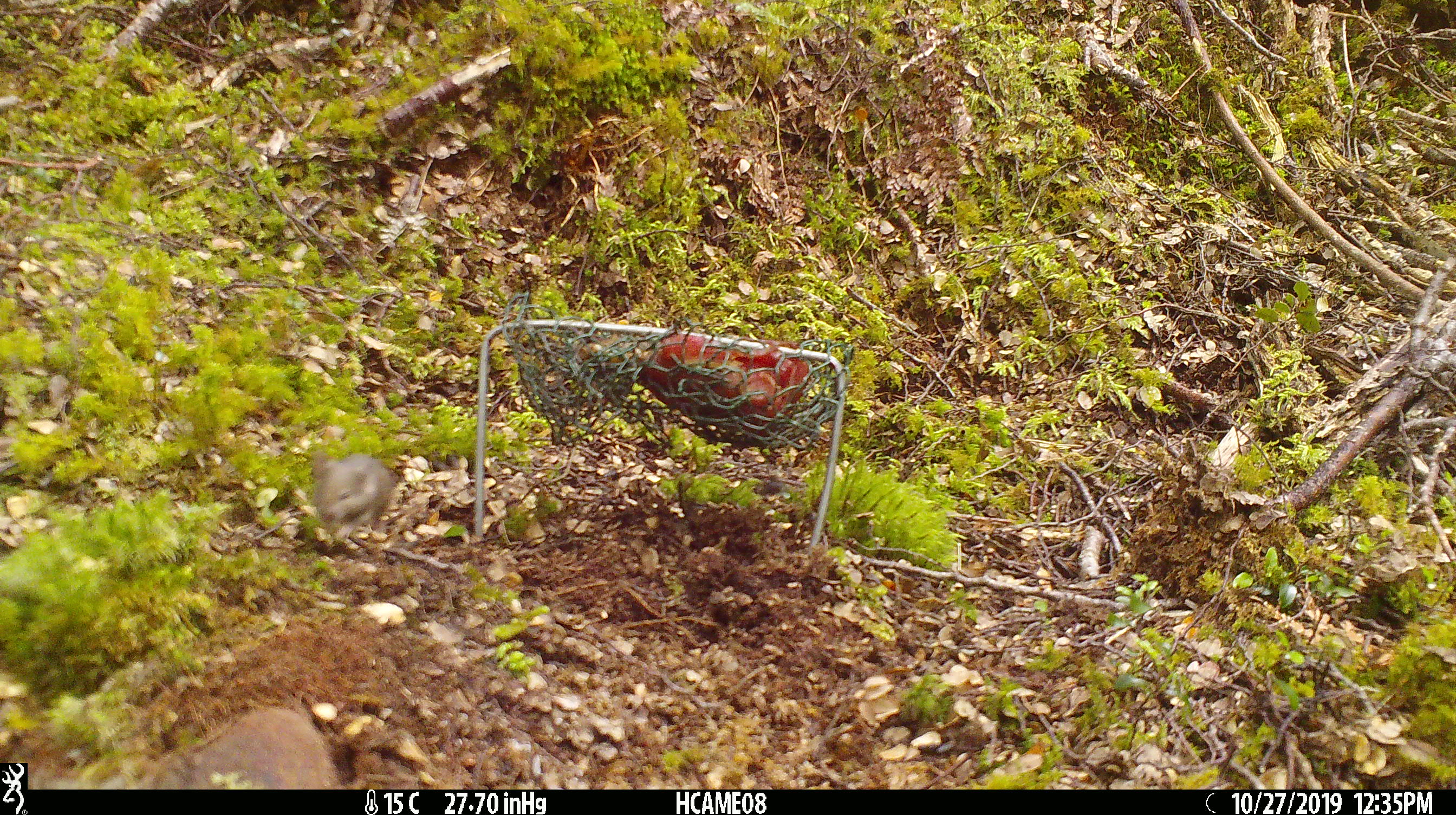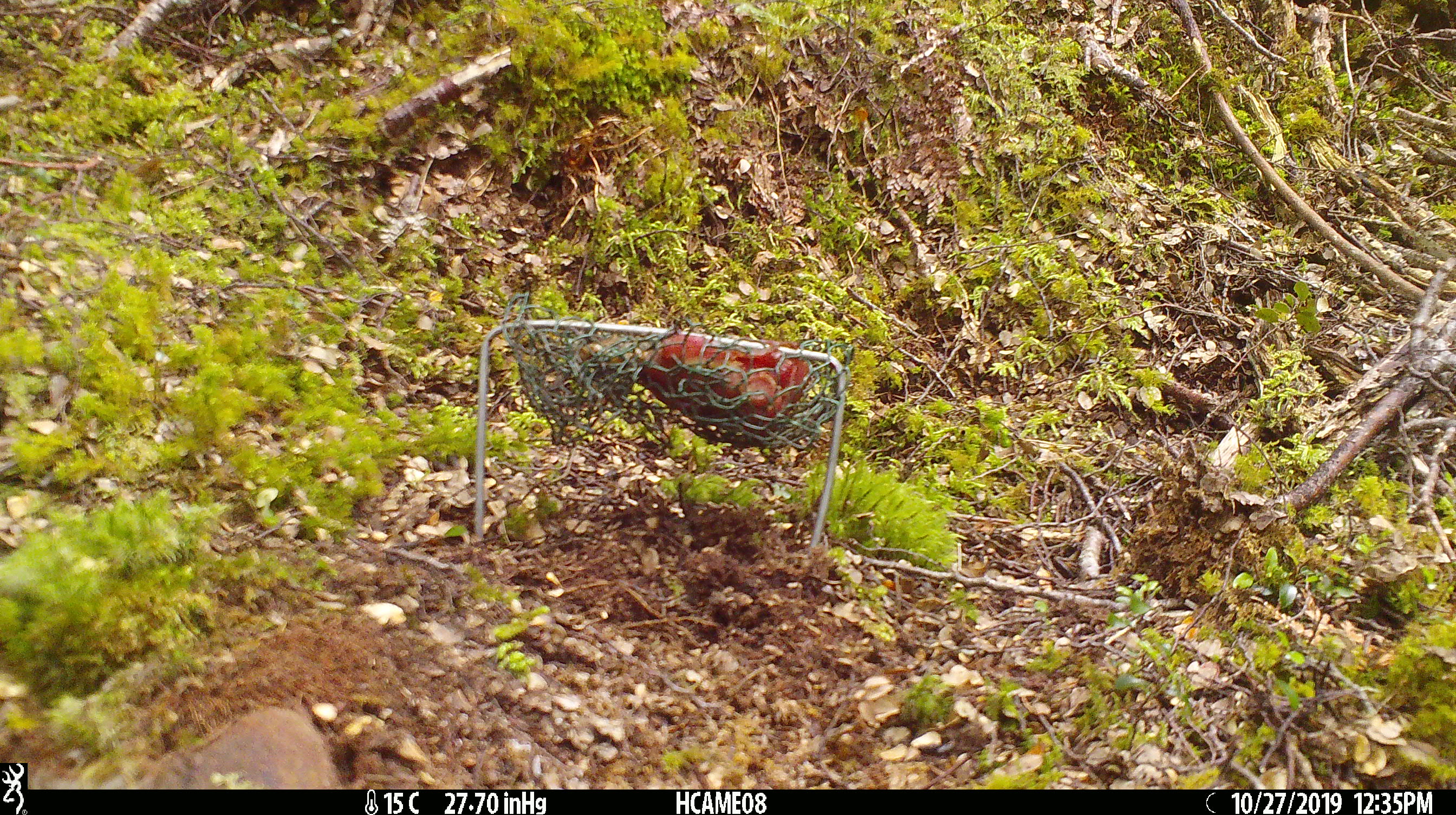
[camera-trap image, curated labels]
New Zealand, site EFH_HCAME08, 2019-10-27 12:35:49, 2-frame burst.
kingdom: Animalia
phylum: Chordata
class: Mammalia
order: Rodentia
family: Muridae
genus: Mus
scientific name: Mus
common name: mouse